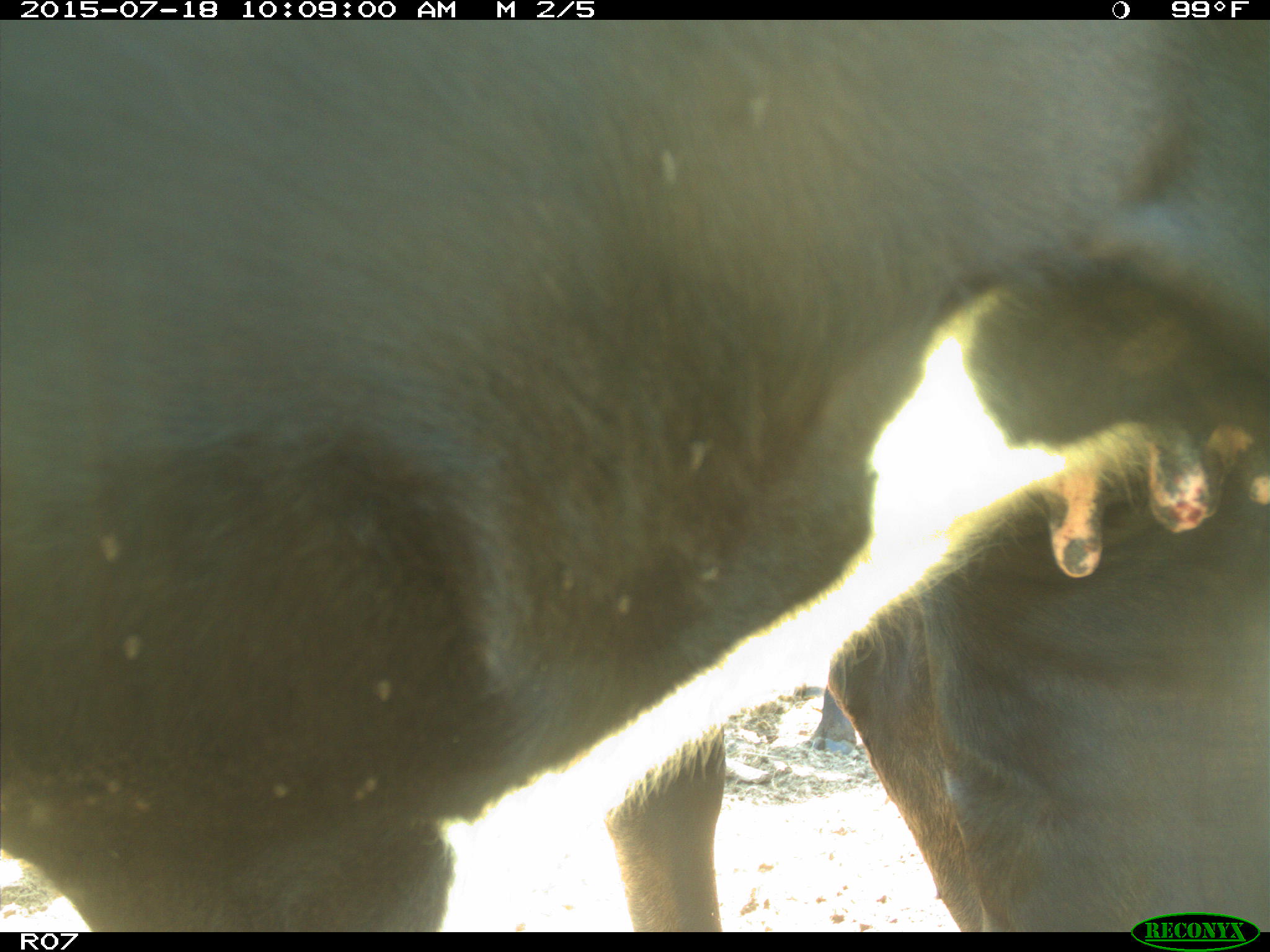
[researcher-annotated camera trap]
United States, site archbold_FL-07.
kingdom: Animalia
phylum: Chordata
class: Mammalia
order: Artiodactyla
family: Bovidae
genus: Bos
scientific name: Bos taurus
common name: domestic cow